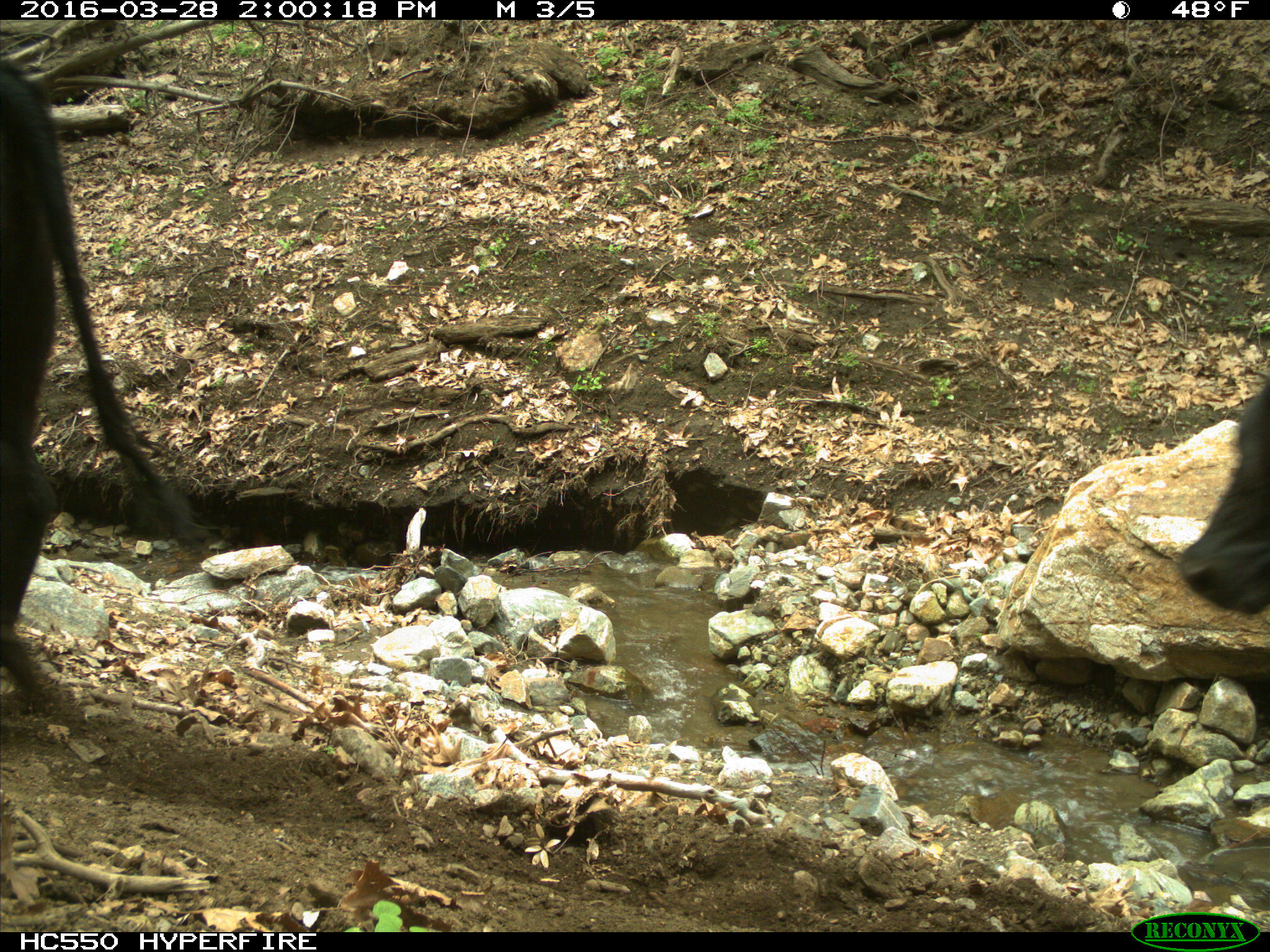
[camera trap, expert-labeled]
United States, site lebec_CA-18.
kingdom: Animalia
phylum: Chordata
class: Mammalia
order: Artiodactyla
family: Bovidae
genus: Bos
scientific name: Bos taurus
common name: domestic cow